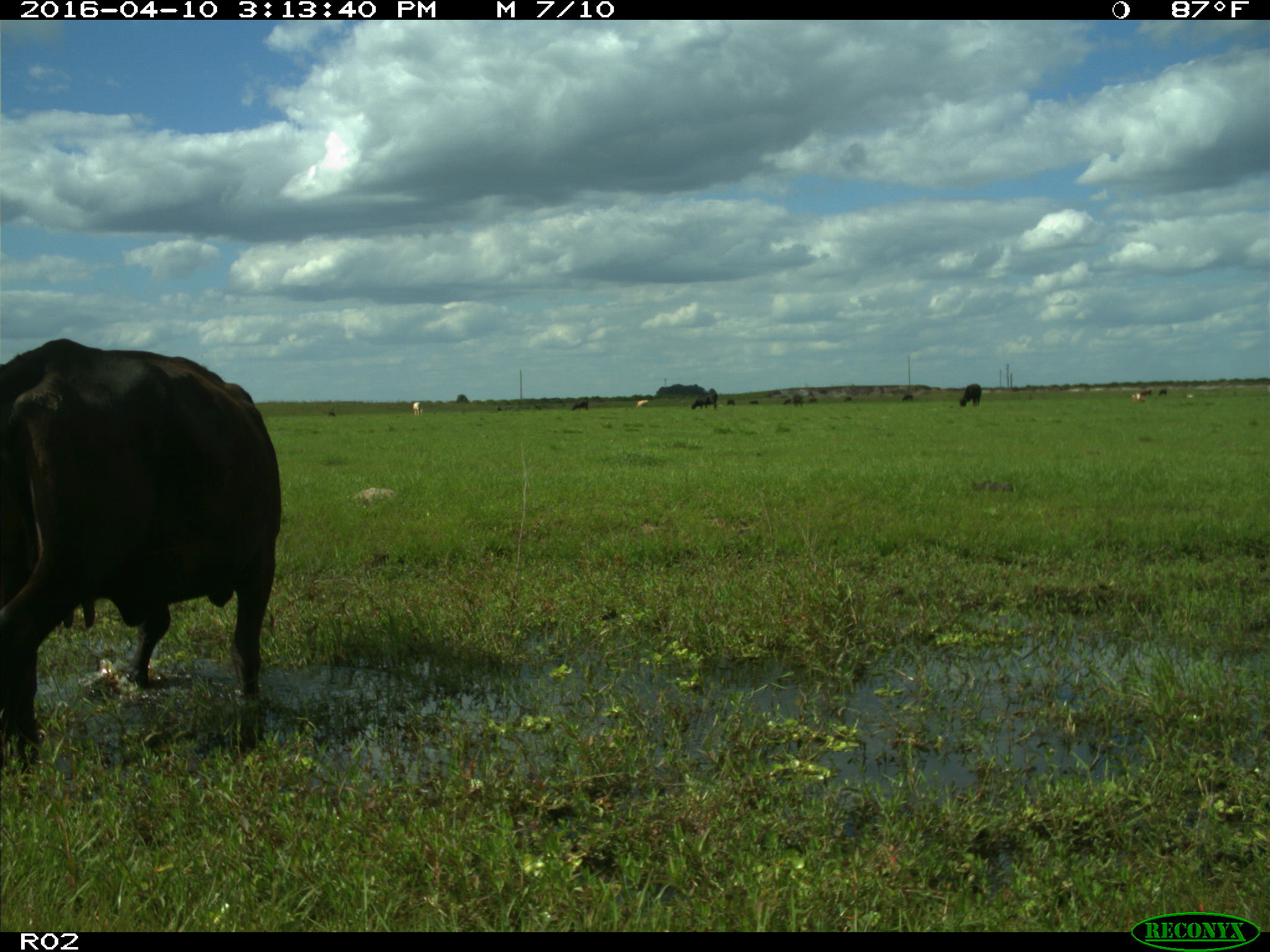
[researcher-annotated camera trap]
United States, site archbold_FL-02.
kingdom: Animalia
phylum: Chordata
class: Mammalia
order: Artiodactyla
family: Bovidae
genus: Bos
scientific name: Bos taurus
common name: domestic cow